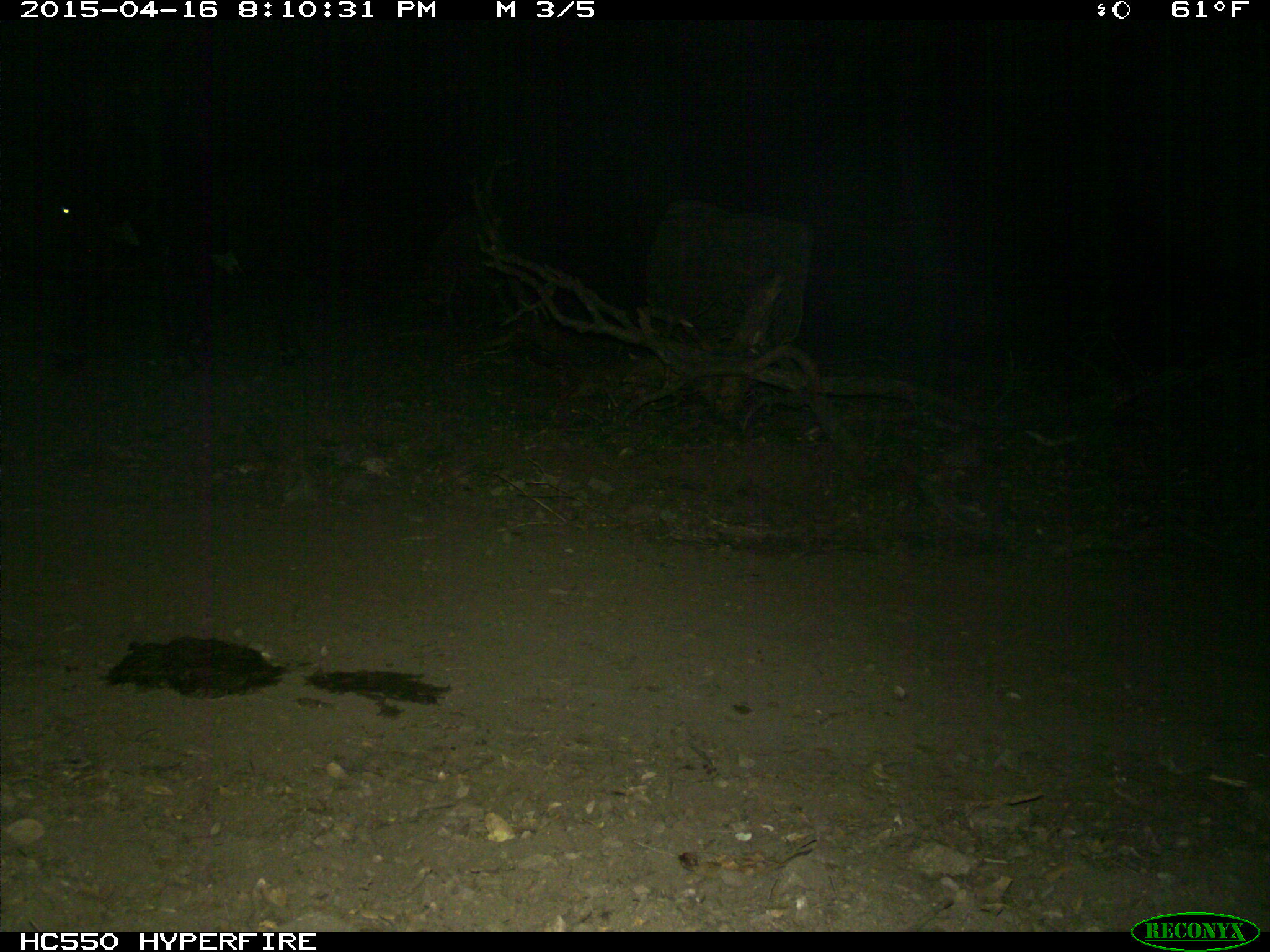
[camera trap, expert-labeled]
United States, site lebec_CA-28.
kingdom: Animalia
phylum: Chordata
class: Mammalia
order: Artiodactyla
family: Bovidae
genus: Bos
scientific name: Bos taurus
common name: domestic cow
Bos taurus (domestic cow).